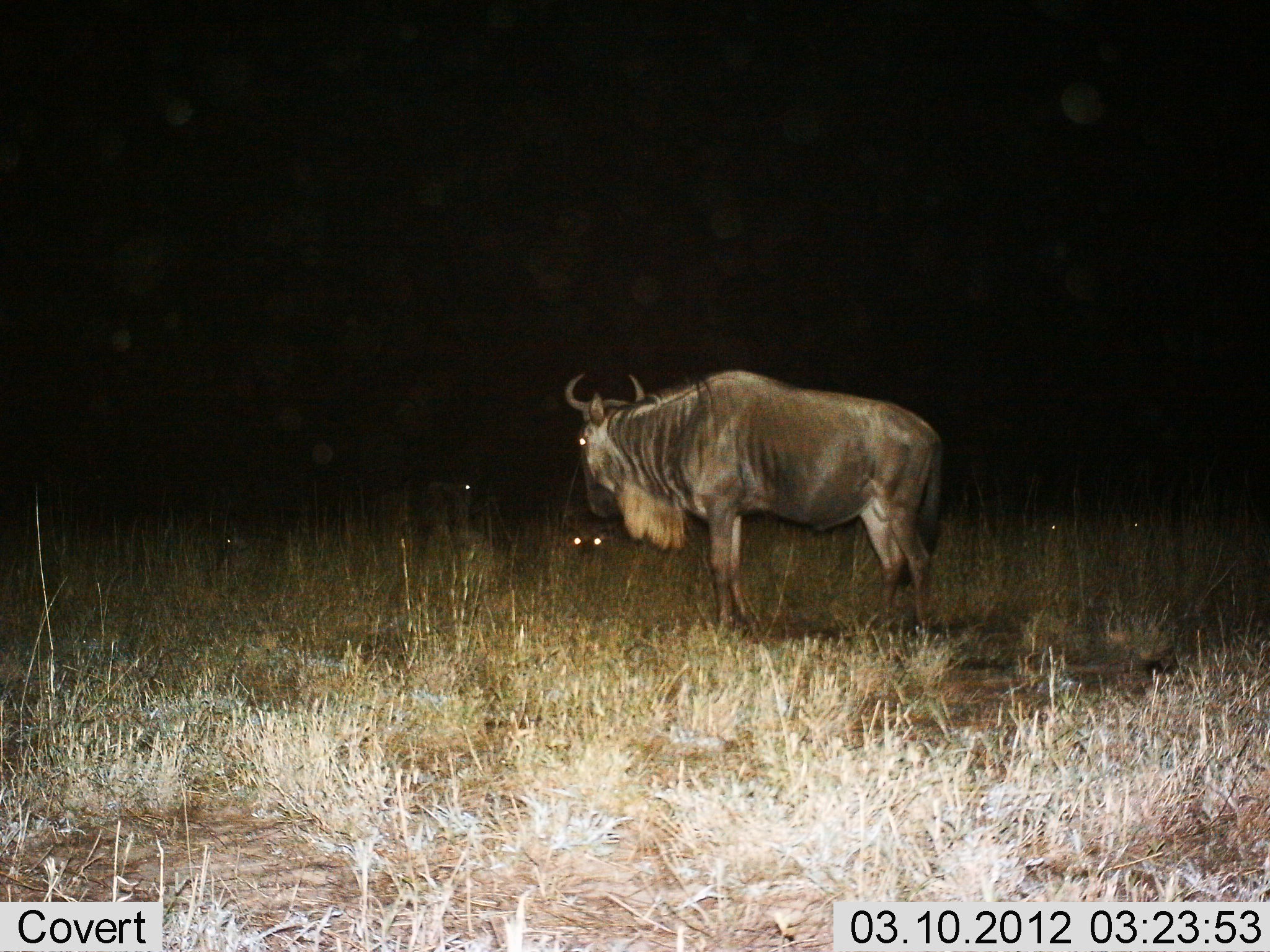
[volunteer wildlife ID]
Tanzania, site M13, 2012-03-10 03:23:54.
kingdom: Animalia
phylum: Chordata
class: Mammalia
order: Artiodactyla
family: Bovidae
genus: Connochaetes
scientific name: Connochaetes taurinus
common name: blue wildebeest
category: wildebeest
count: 2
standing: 89%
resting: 33%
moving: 4%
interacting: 0%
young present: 0%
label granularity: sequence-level